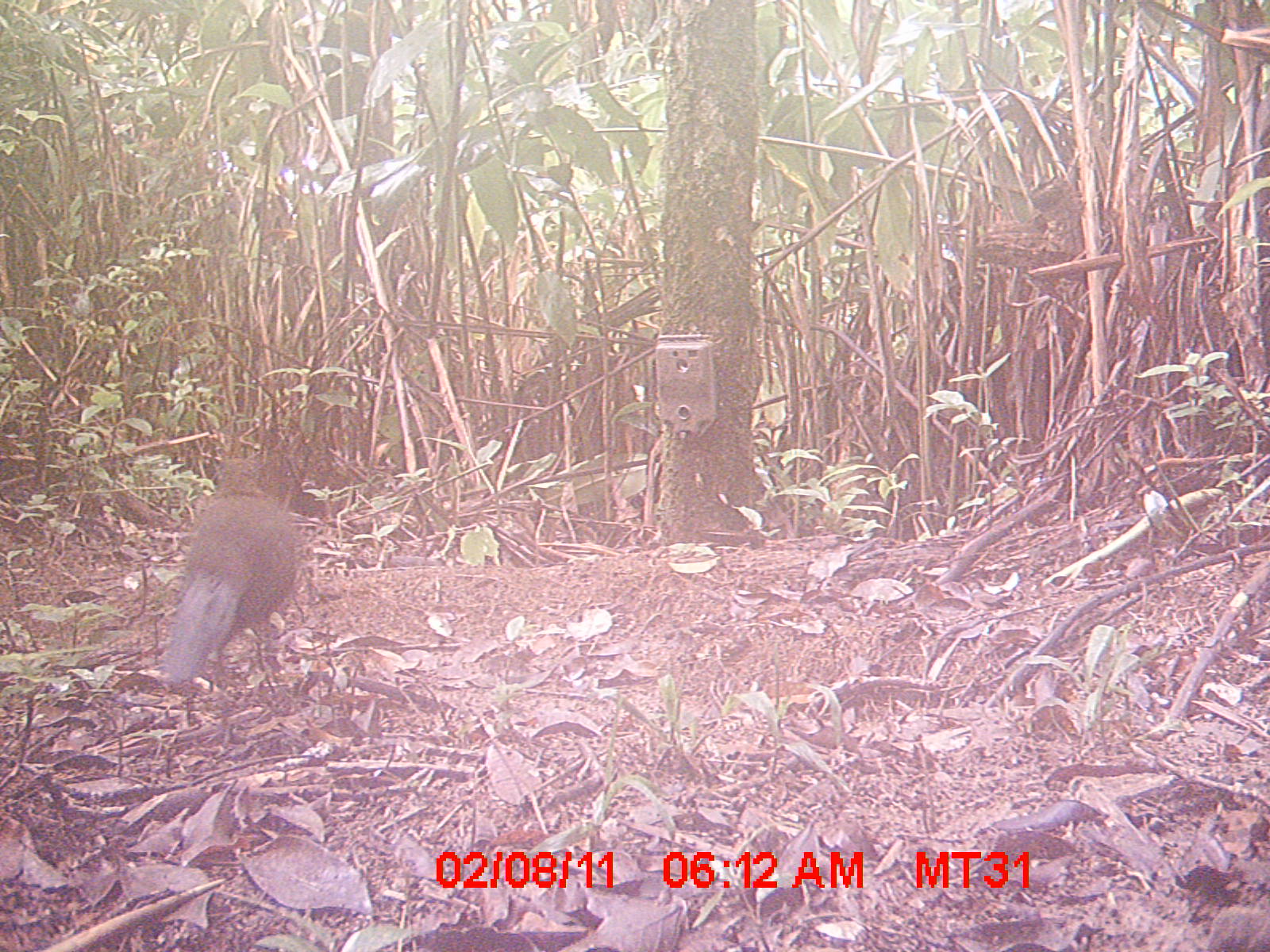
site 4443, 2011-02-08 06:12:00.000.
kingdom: Animalia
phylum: Chordata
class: Aves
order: Cuculiformes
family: Cuculidae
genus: Coua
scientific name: Coua serriana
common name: red-breasted coua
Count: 1.